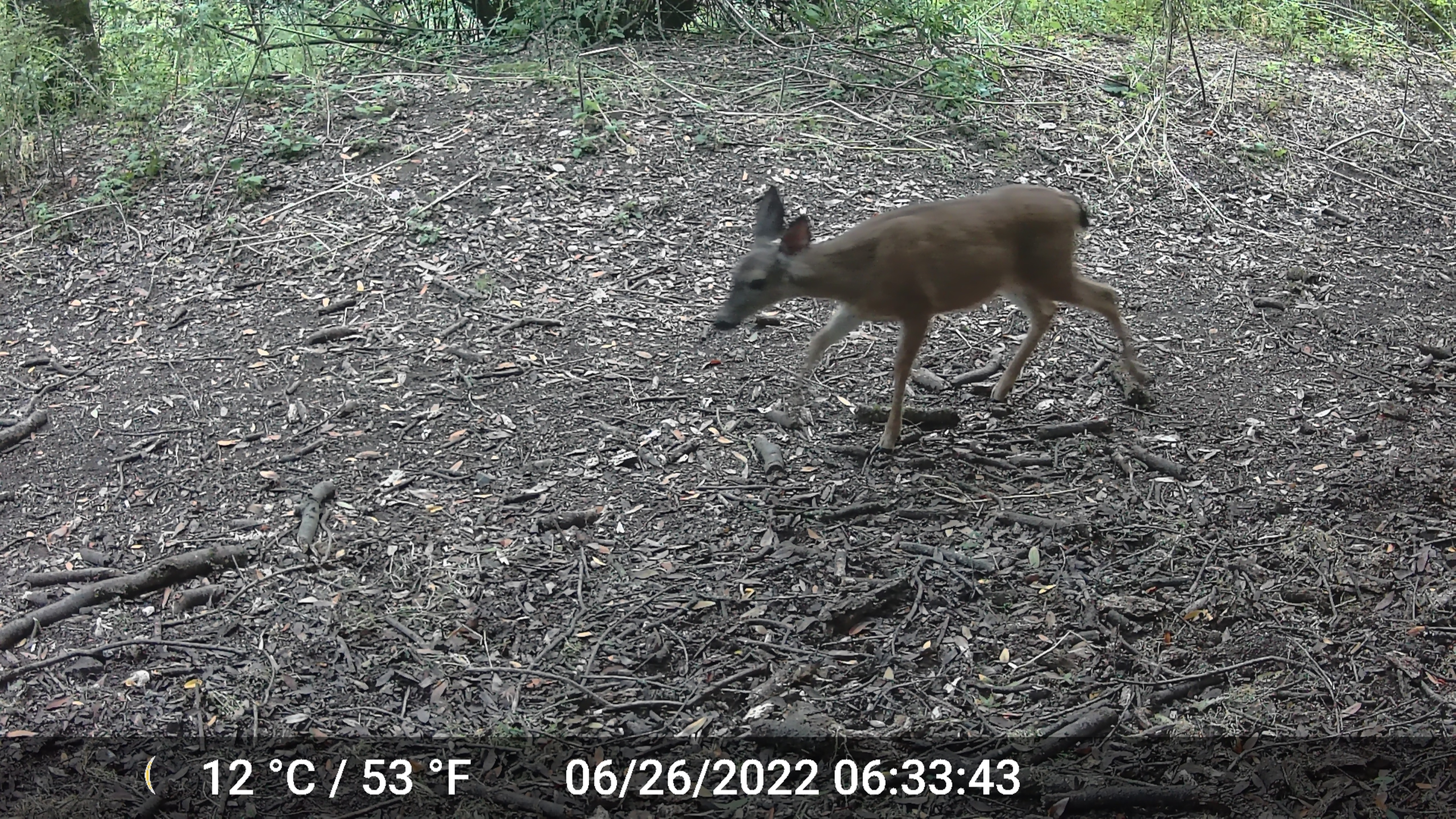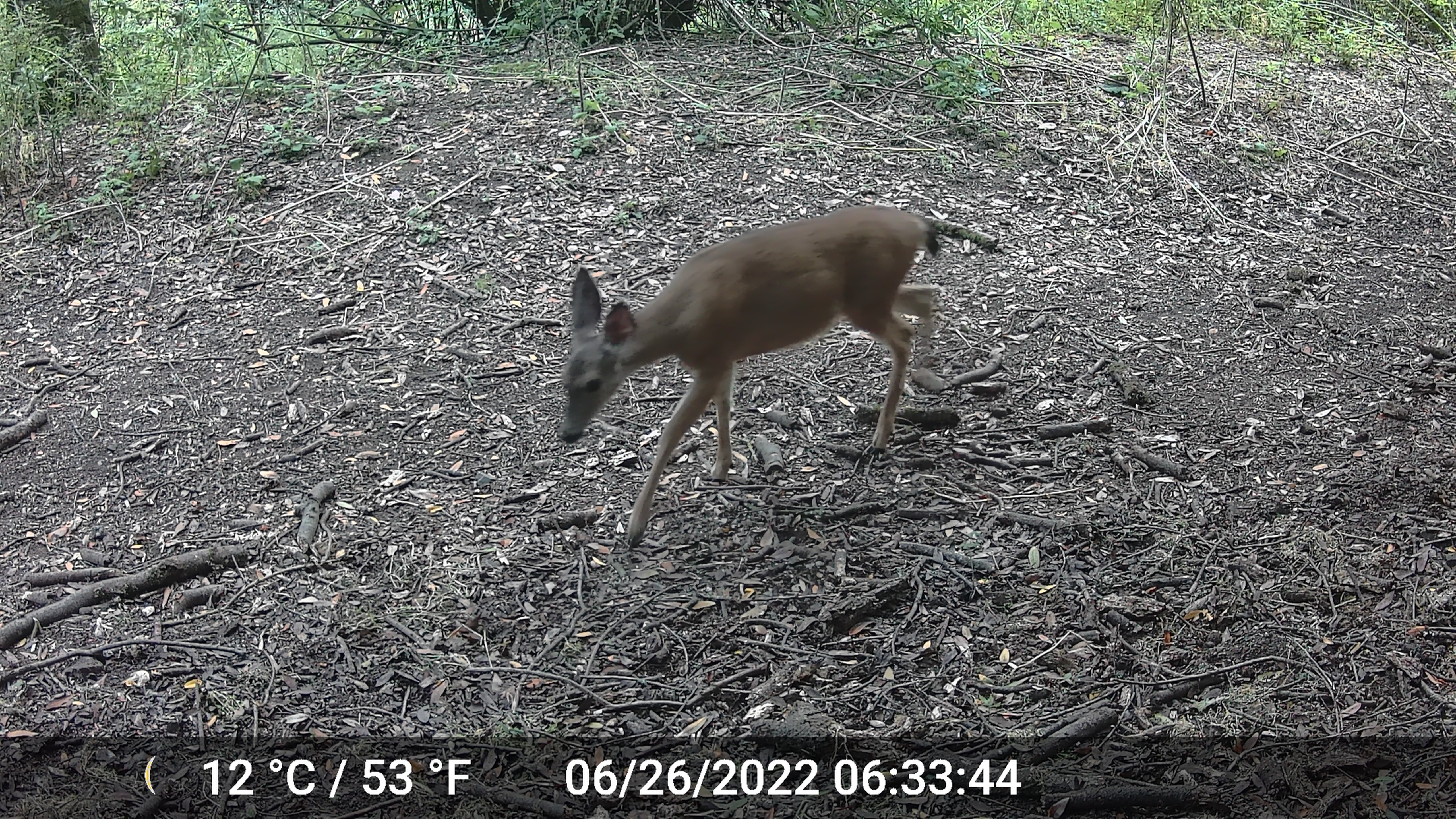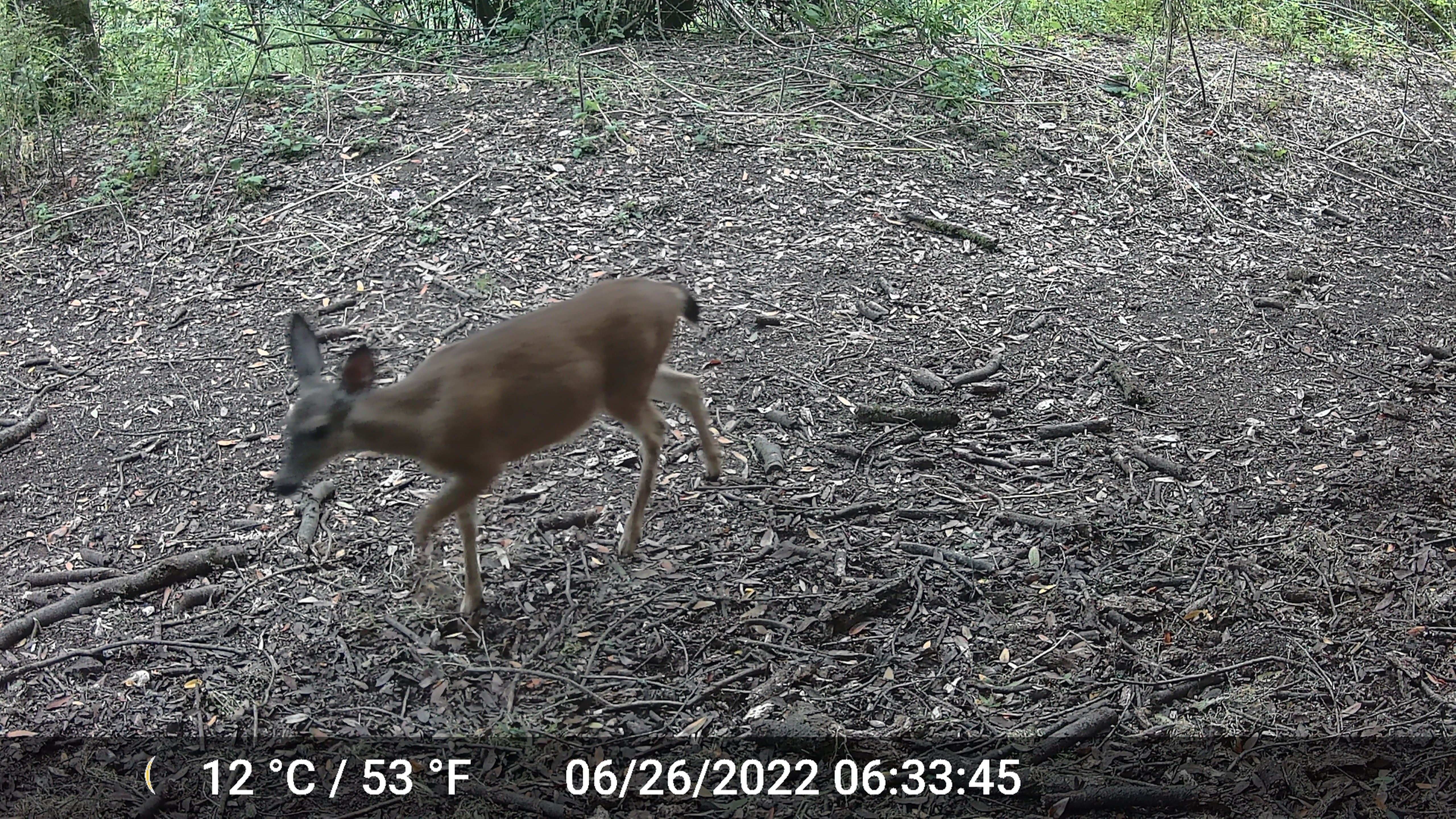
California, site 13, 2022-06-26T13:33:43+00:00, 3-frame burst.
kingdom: Animalia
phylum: Chordata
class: Mammalia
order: Artiodactyla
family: Cervidae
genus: Odocoileus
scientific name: Odocoileus hemionus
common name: mule deer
Mule deer (Odocoileus hemionus).